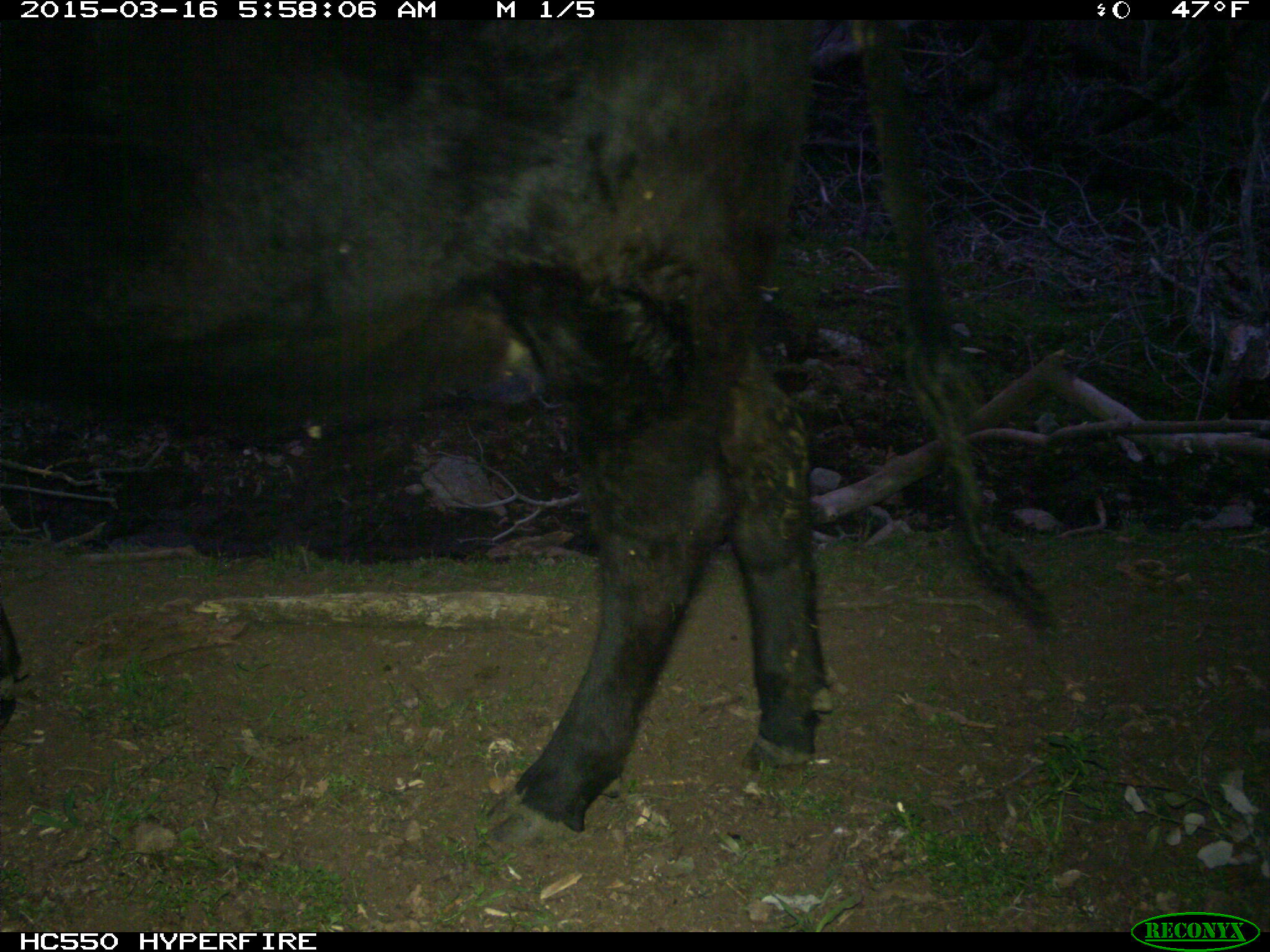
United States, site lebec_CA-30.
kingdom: Animalia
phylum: Chordata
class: Mammalia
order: Artiodactyla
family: Bovidae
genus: Bos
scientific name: Bos taurus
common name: domestic cow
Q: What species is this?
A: Bos taurus (domestic cow).